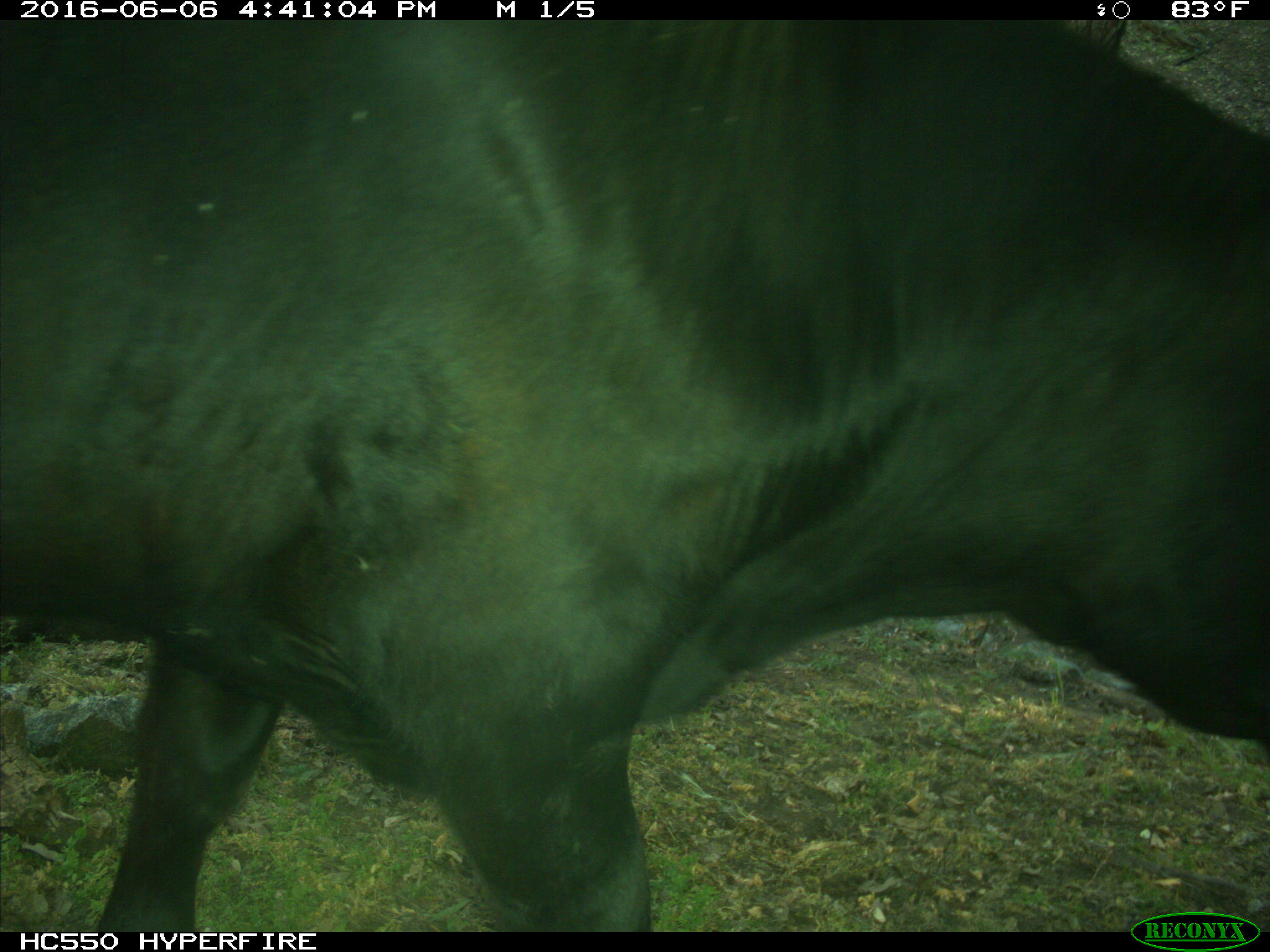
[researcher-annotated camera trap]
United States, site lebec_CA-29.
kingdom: Animalia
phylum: Chordata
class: Mammalia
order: Artiodactyla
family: Bovidae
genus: Bos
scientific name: Bos taurus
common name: domestic cow